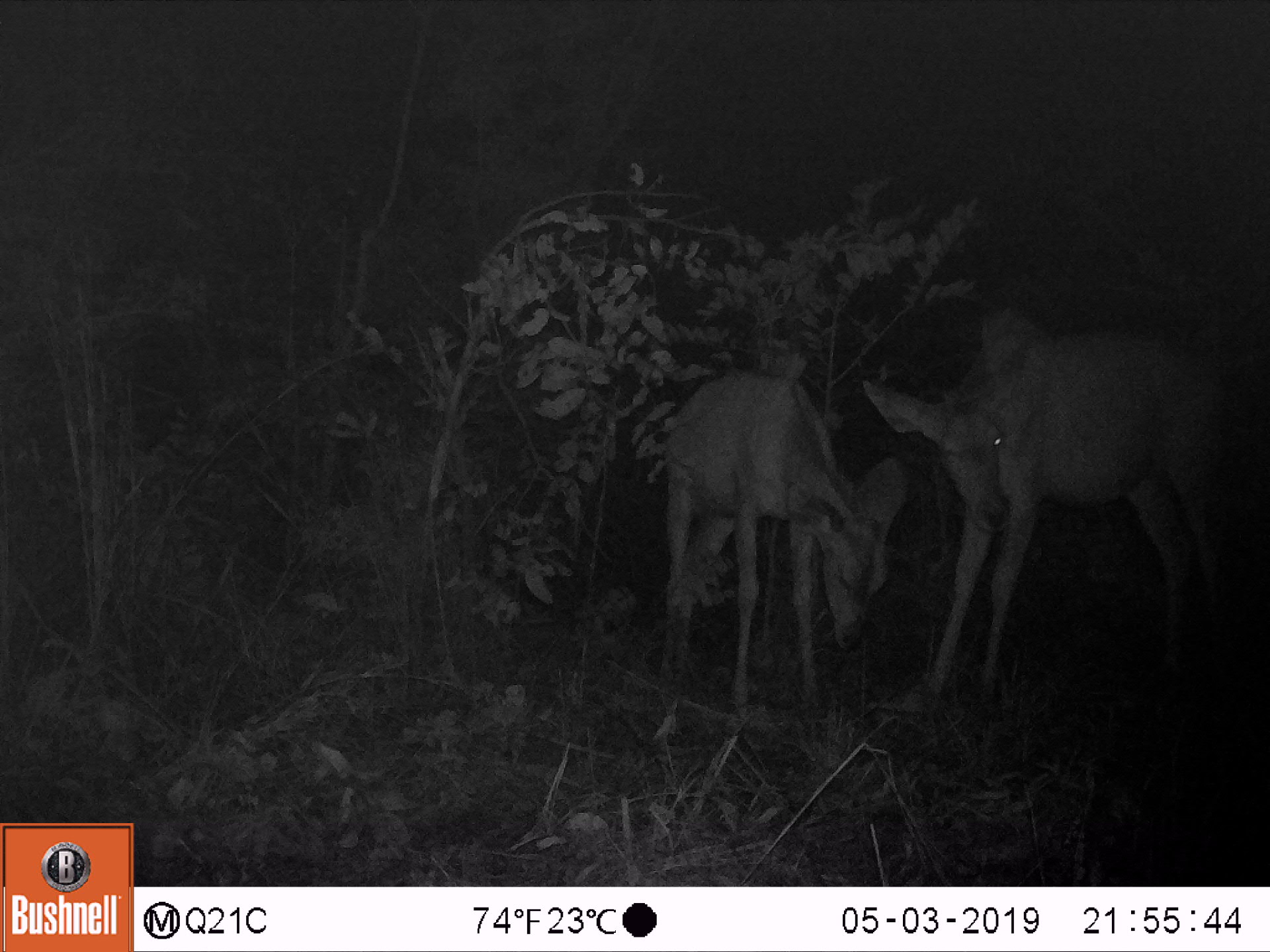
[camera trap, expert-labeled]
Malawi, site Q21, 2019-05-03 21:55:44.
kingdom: Animalia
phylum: Chordata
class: Mammalia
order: Artiodactyla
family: Bovidae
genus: Tragelaphus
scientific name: Tragelaphus strepsiceros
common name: greater kudu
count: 2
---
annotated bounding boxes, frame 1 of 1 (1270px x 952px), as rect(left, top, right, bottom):
greater kudu: rect(857, 300, 1253, 698); rect(637, 342, 919, 743)